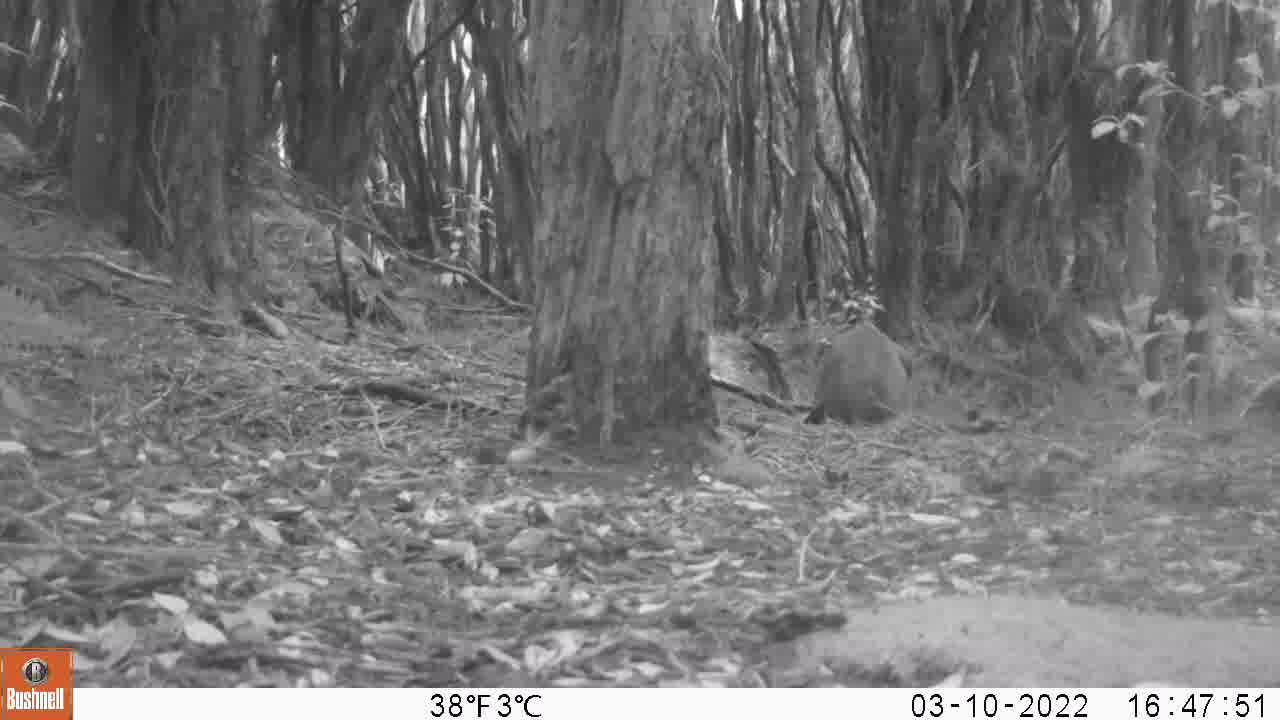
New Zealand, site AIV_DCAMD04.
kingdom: Animalia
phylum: Chordata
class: Mammalia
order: Carnivora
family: Otariidae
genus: Phocarctos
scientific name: Phocarctos hookeri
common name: new zealand sea lion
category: sealion